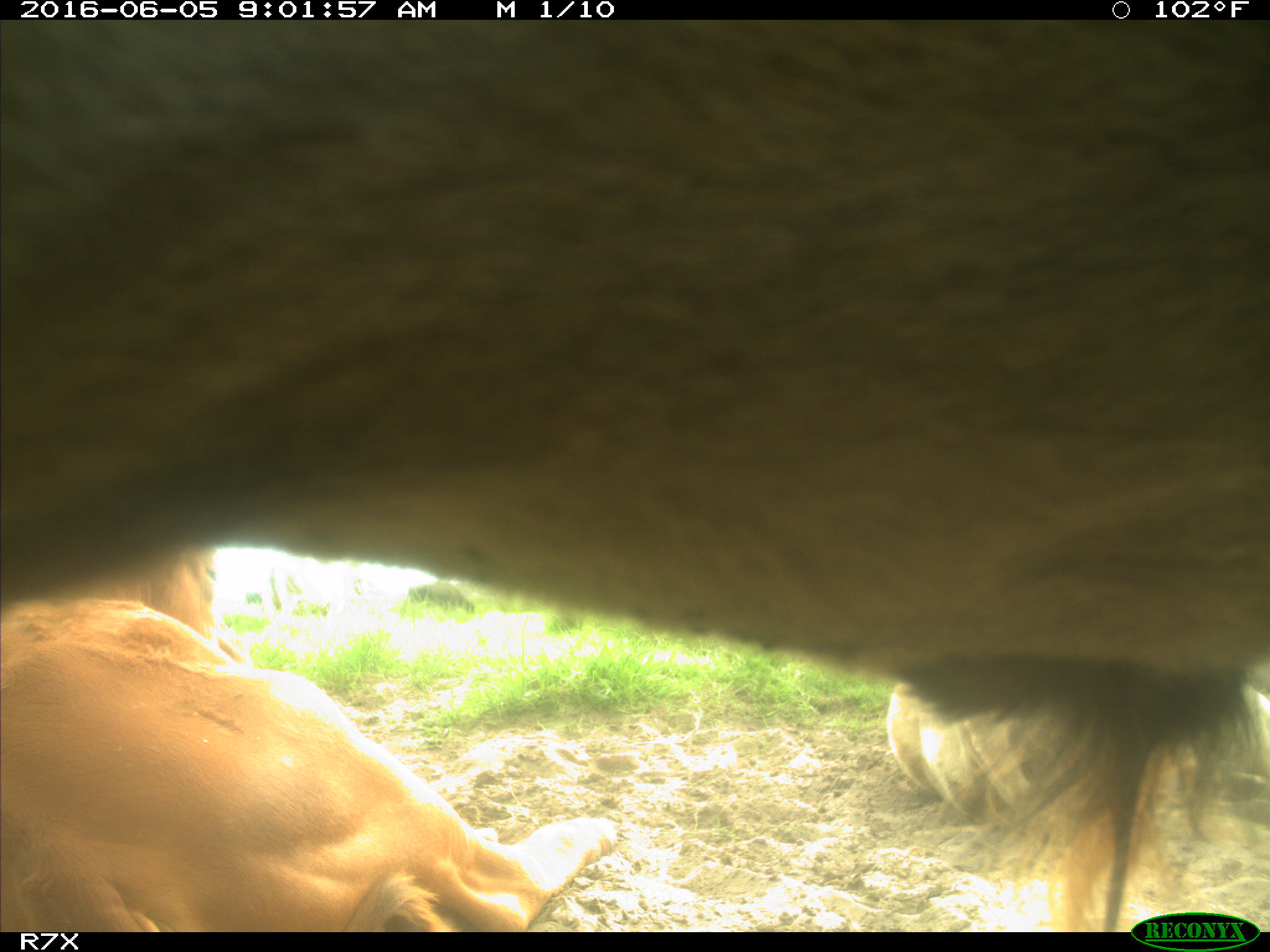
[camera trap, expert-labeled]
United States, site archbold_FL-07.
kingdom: Animalia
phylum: Chordata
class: Mammalia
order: Artiodactyla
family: Bovidae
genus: Bos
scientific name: Bos taurus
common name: domestic cow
Bos taurus (domestic cow).